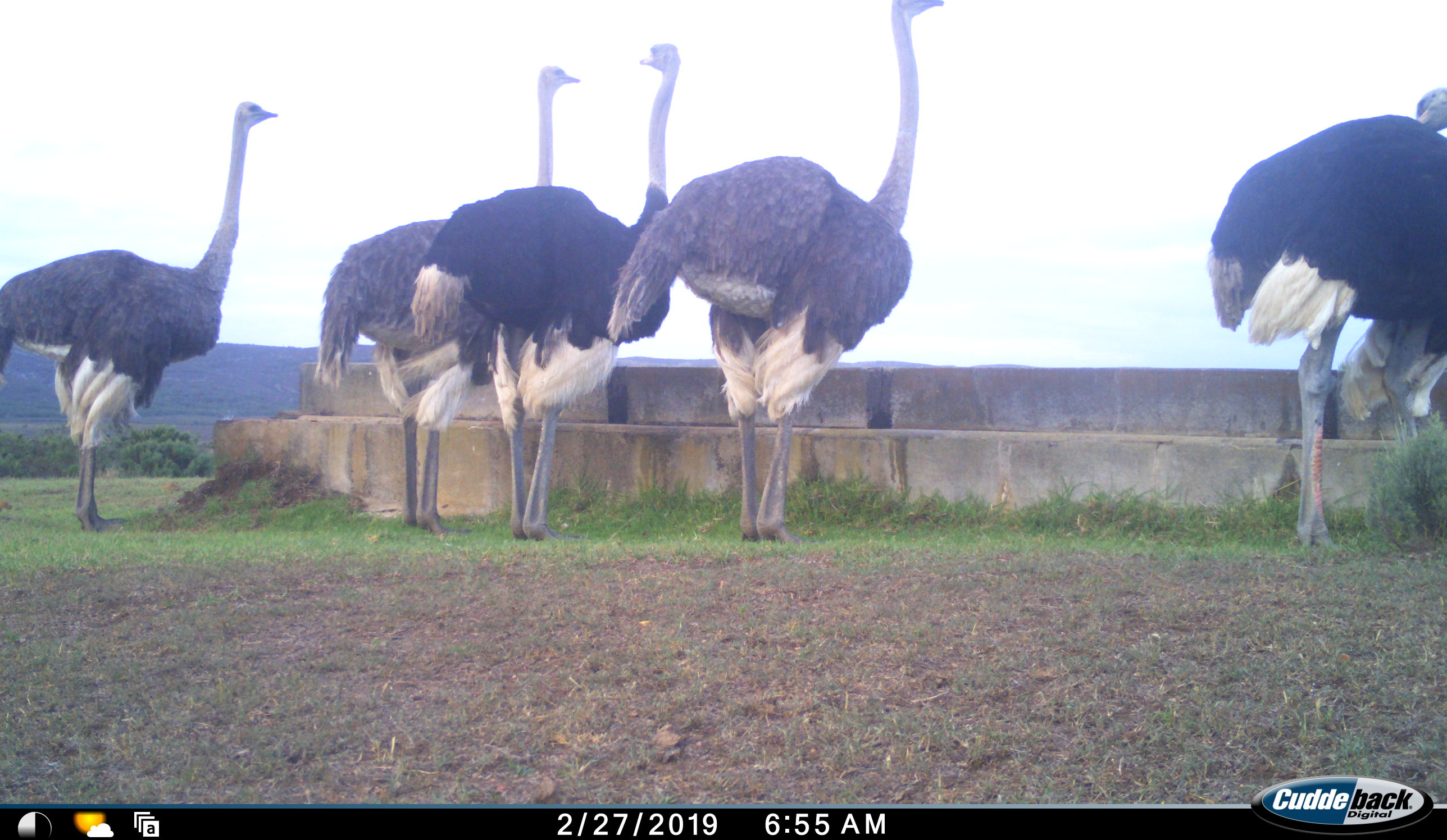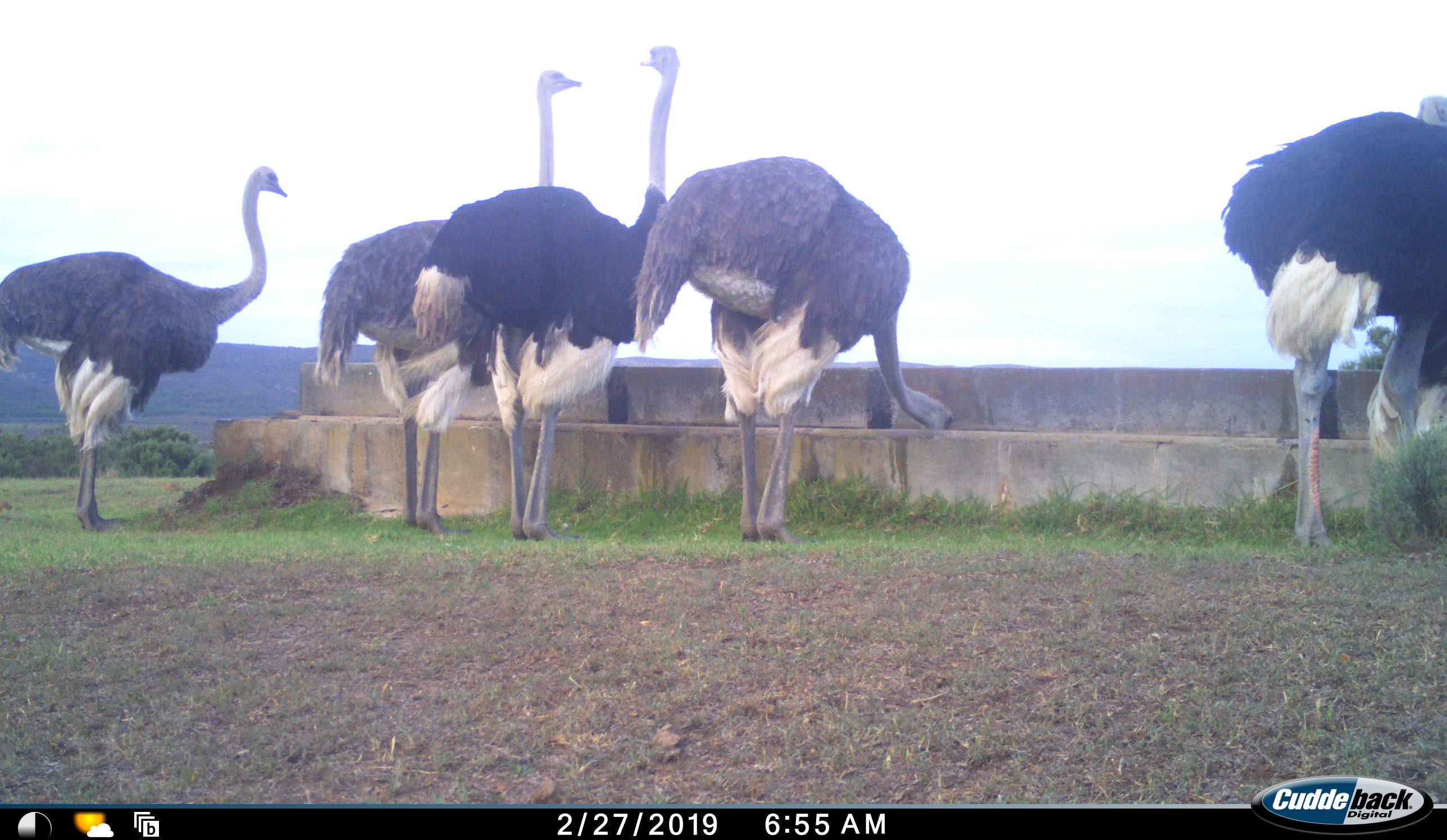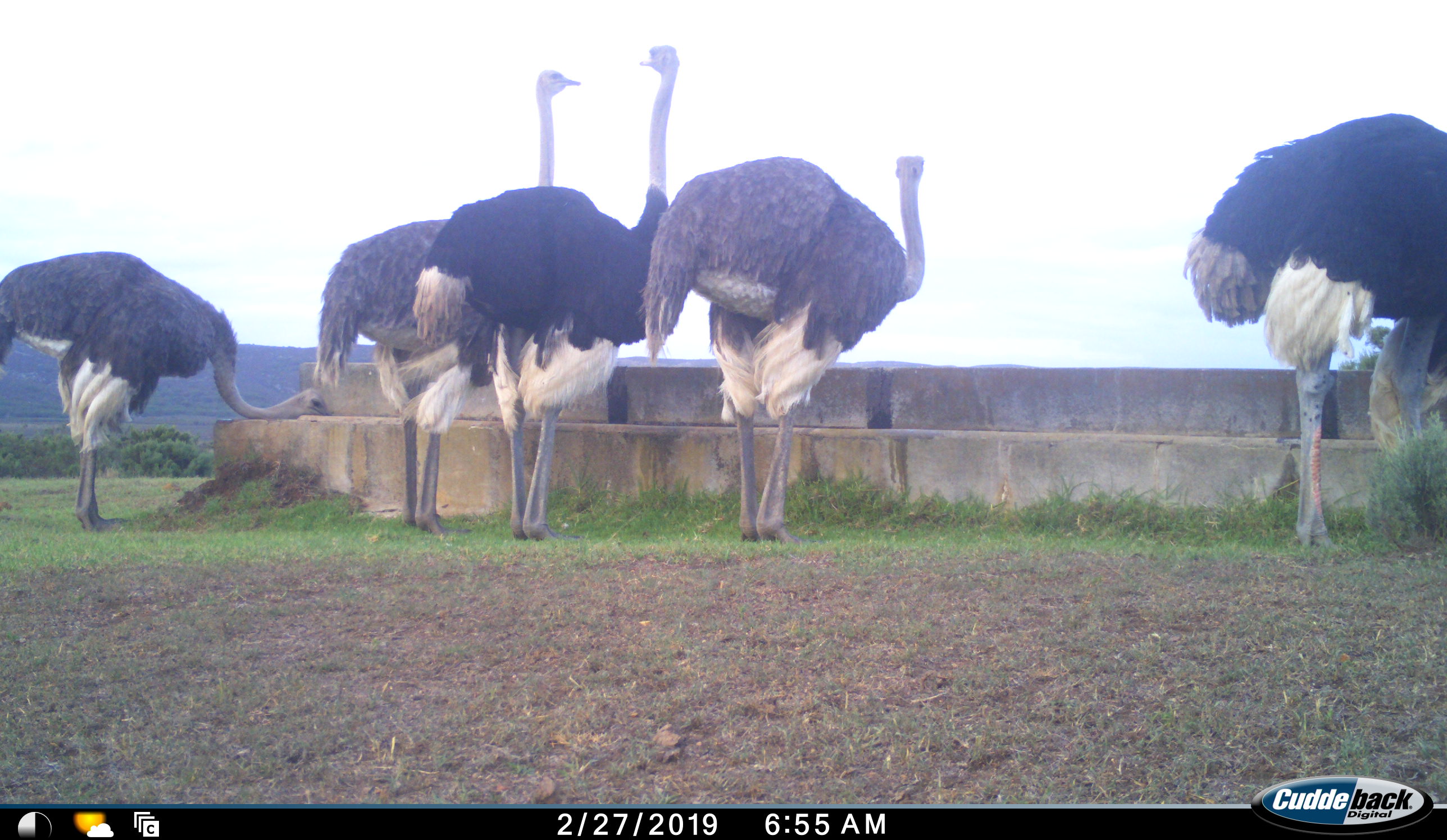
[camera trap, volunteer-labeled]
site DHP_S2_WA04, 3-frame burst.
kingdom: Animalia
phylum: Chordata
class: Aves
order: Struthioniformes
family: Struthionidae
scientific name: Struthionidae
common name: ostrich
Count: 5.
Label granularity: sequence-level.